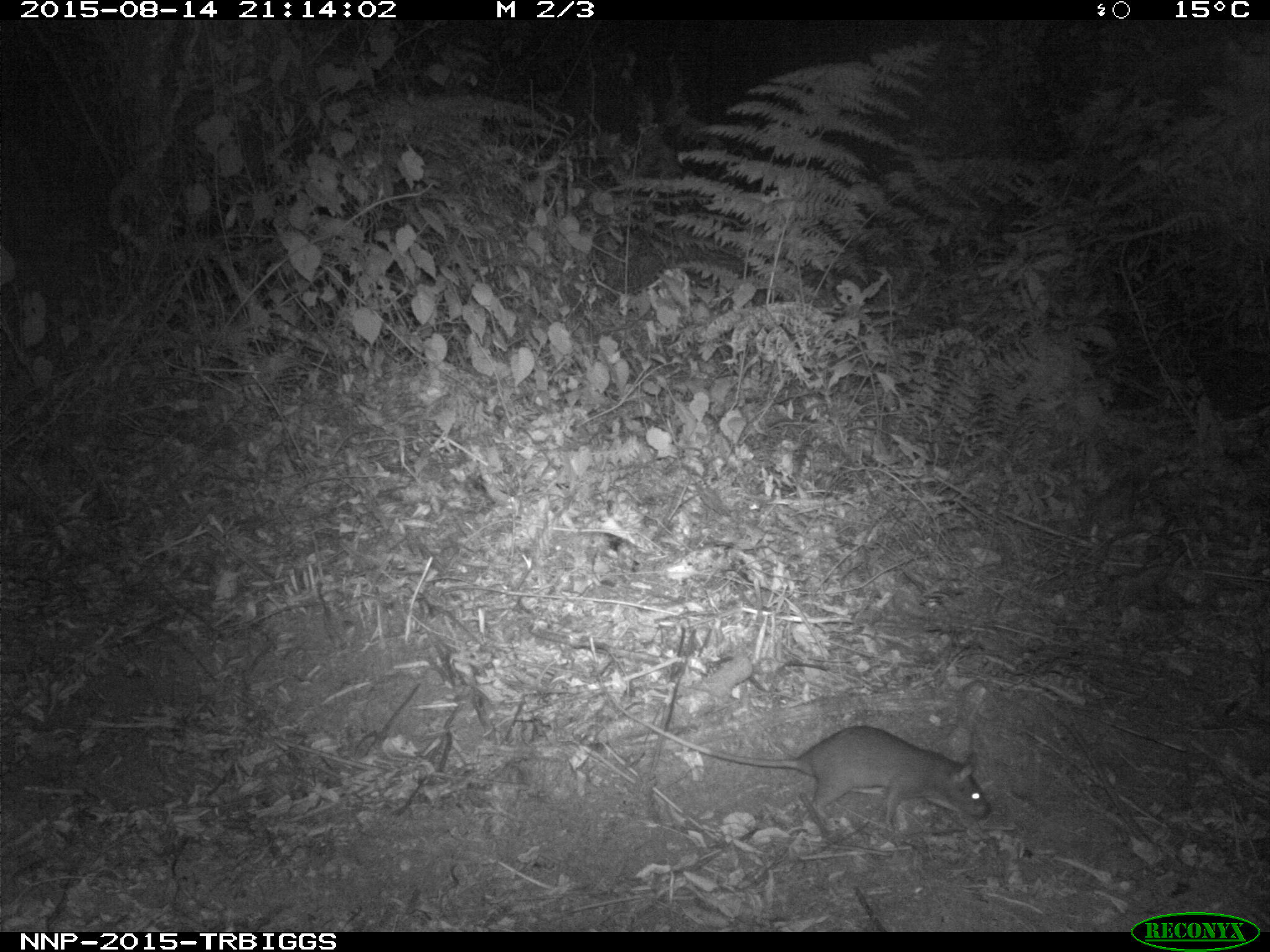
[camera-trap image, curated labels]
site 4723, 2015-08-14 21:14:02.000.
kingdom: Animalia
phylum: Chordata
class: Mammalia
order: Rodentia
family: Nesomyidae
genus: Cricetomys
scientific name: Cricetomys gambianus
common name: african giant pouched rat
Cricetomys gambianus (african giant pouched rat), count 1.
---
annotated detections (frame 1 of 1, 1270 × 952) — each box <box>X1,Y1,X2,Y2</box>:
cricetomys gambianus: <box>585,661,993,839</box>